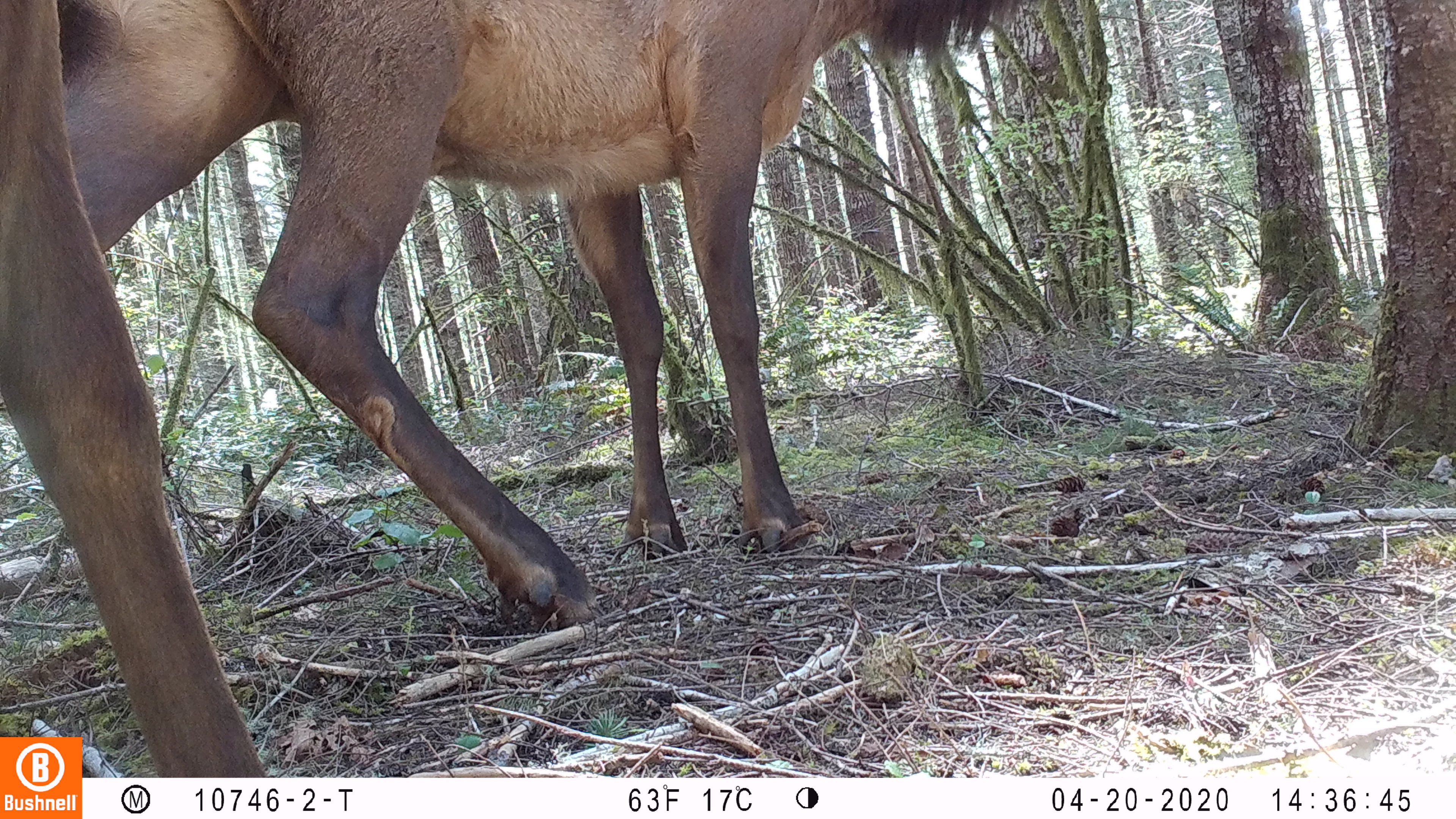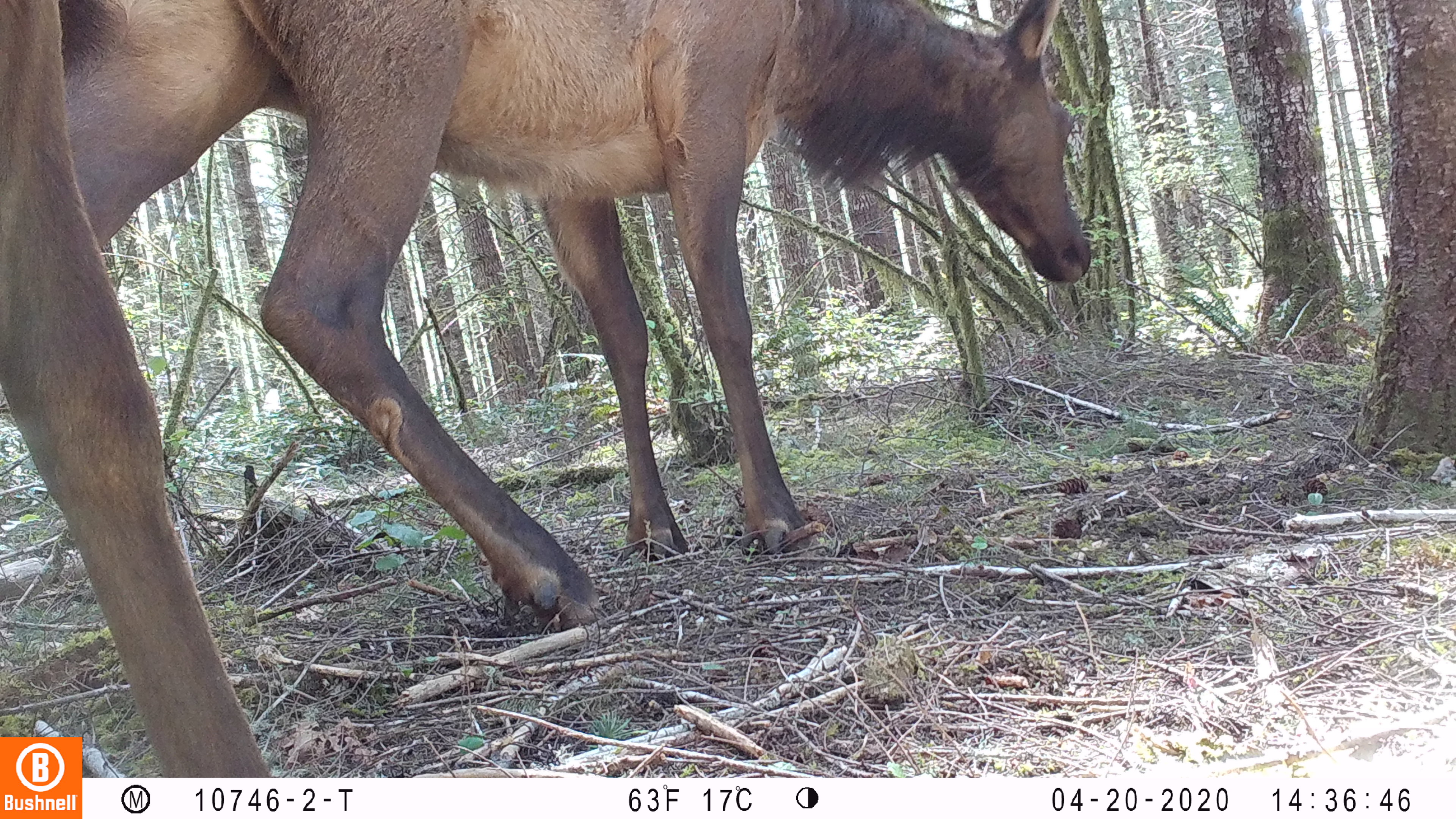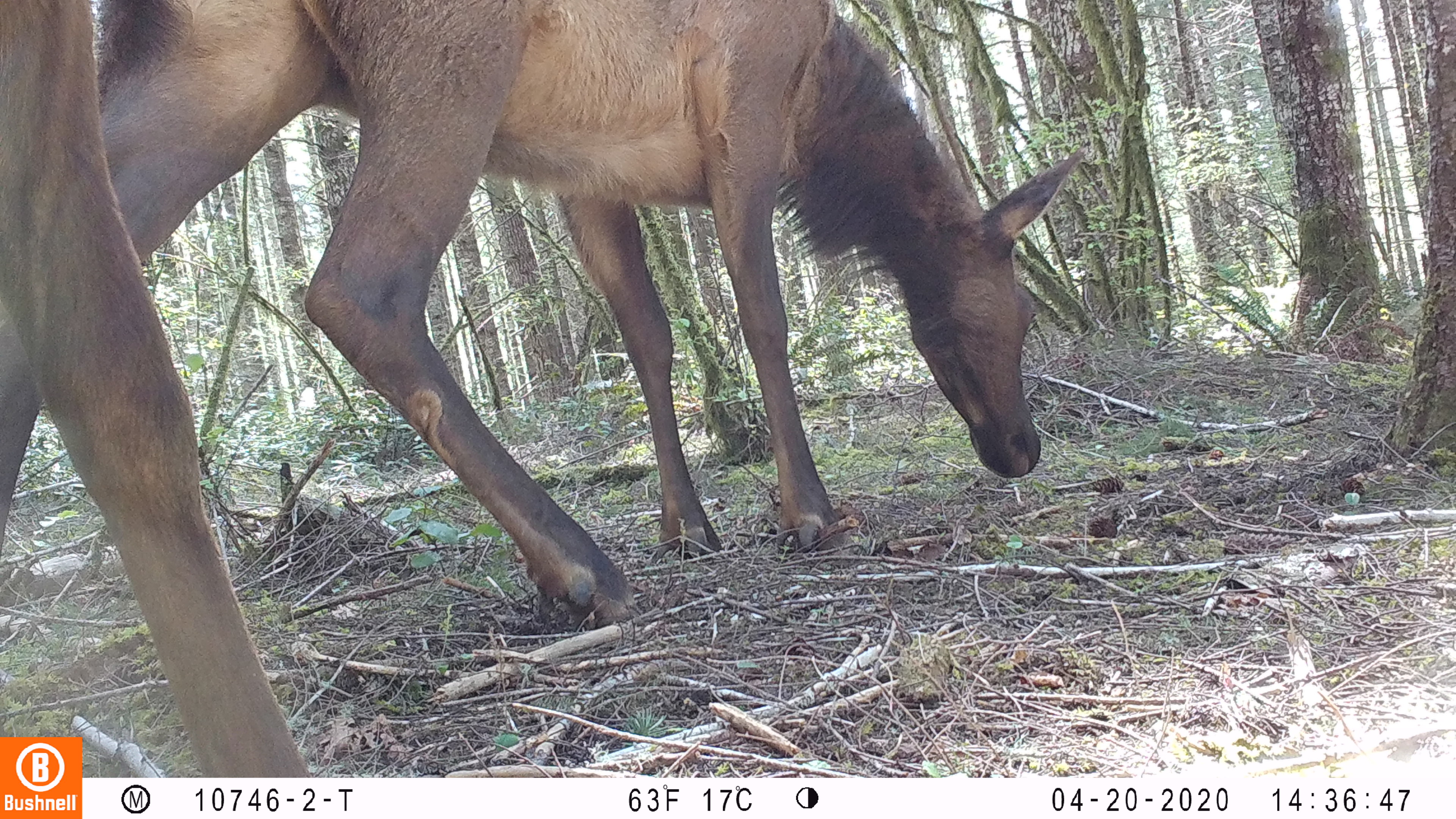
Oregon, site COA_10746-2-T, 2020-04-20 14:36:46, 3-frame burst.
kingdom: Animalia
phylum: Chordata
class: Mammalia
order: Artiodactyla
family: Cervidae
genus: Cervus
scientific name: Cervus canadensis roosevelti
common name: roosevelt elk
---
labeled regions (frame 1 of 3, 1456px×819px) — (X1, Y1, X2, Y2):
roosevelt elk: (57, 1, 1028, 630)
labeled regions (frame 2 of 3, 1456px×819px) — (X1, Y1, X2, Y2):
roosevelt elk: (67, 2, 1096, 628)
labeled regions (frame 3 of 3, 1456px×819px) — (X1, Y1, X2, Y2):
roosevelt elk: (0, 0, 1089, 630)